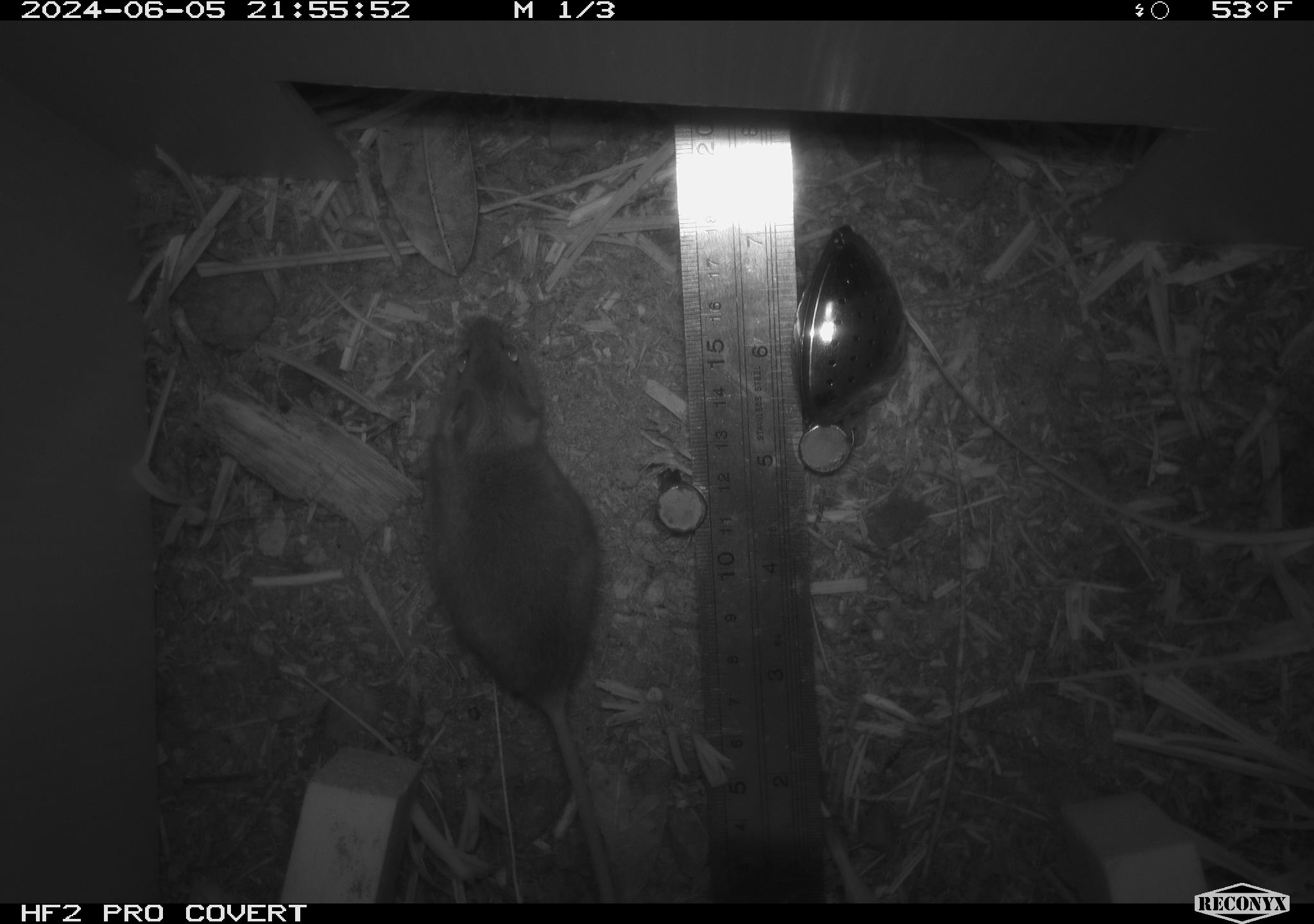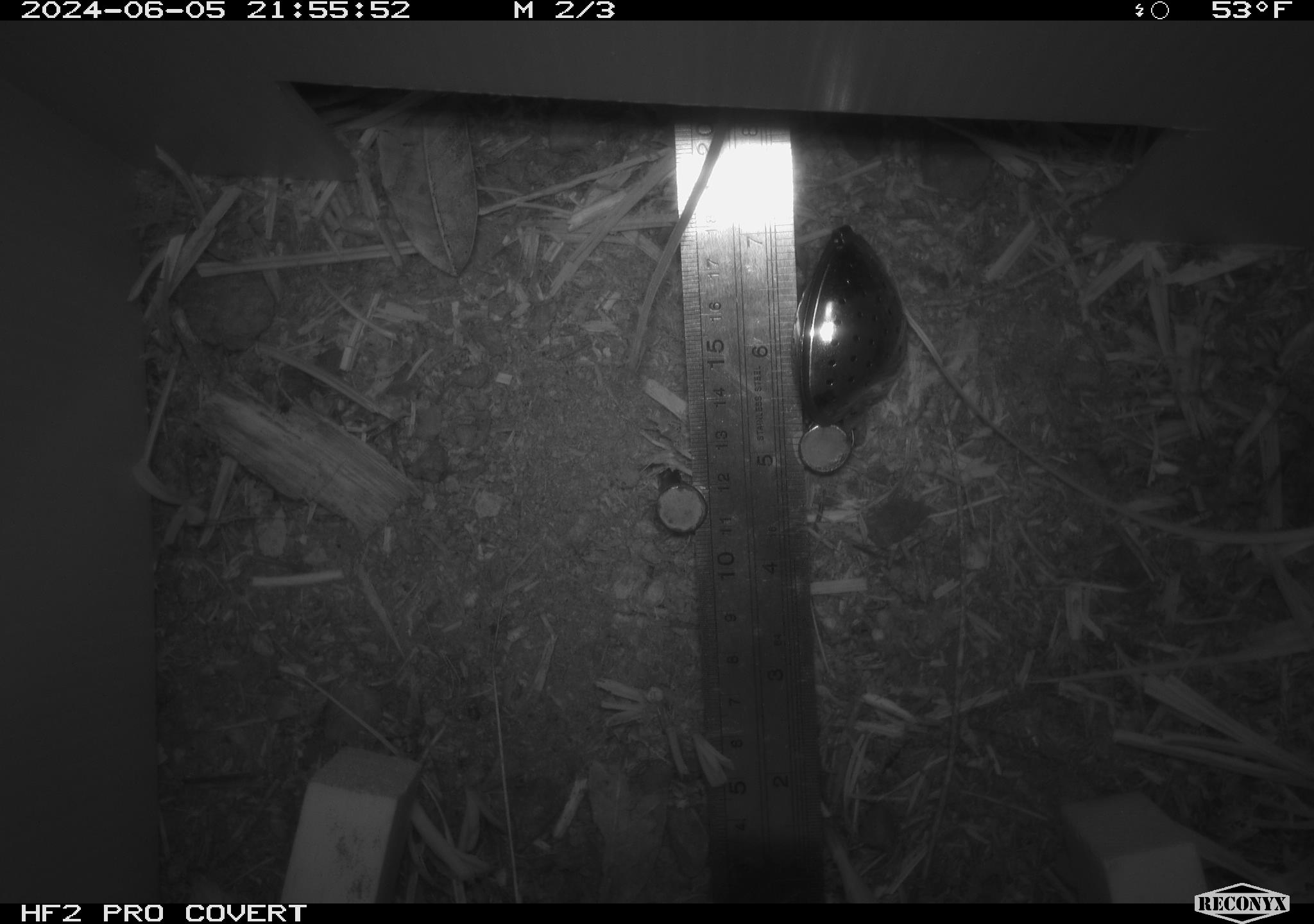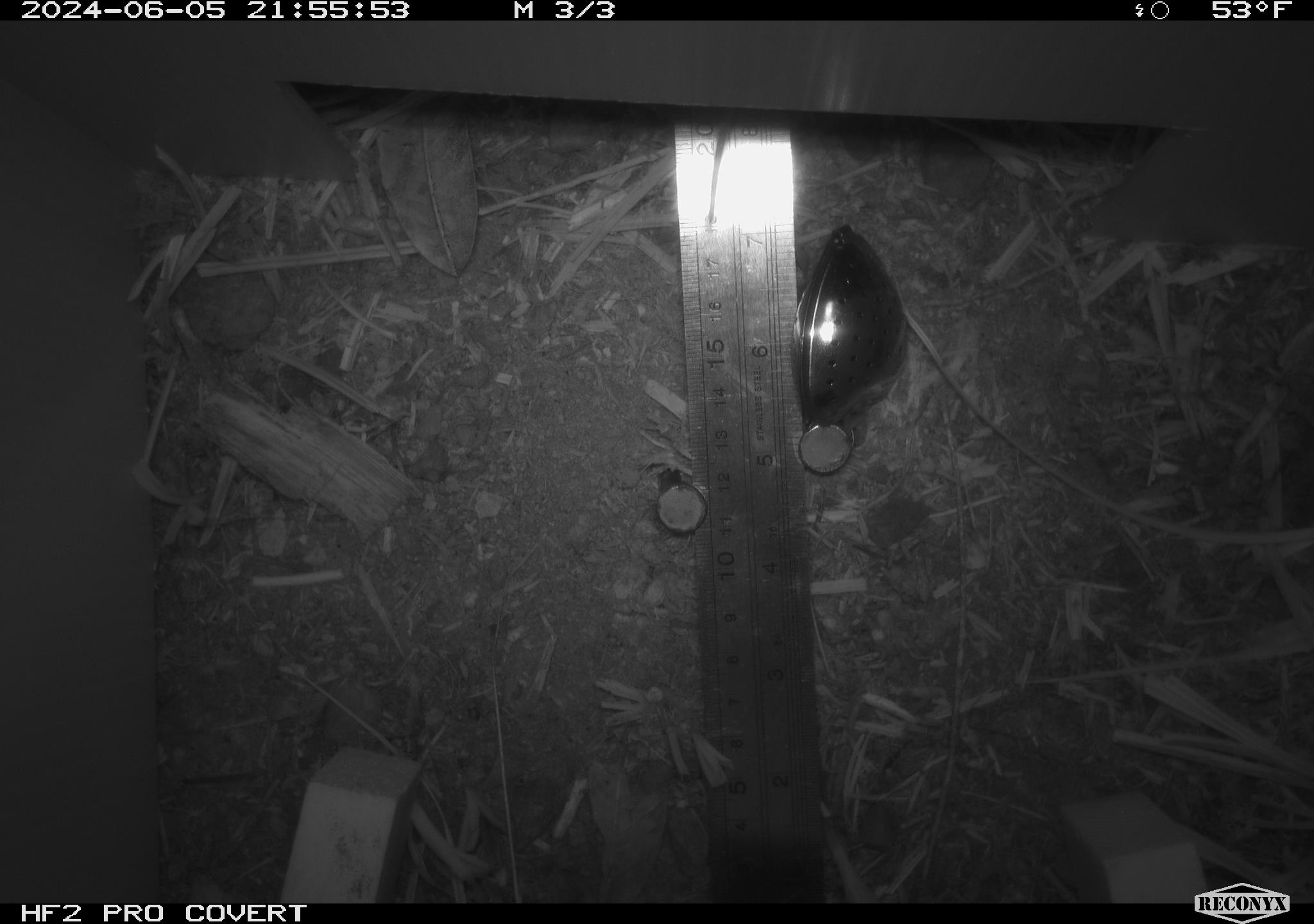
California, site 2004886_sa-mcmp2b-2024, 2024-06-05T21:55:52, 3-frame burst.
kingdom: Animalia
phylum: Chordata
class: Mammalia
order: Rodentia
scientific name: Rodentia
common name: mouse species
Mouse species (Rodentia).